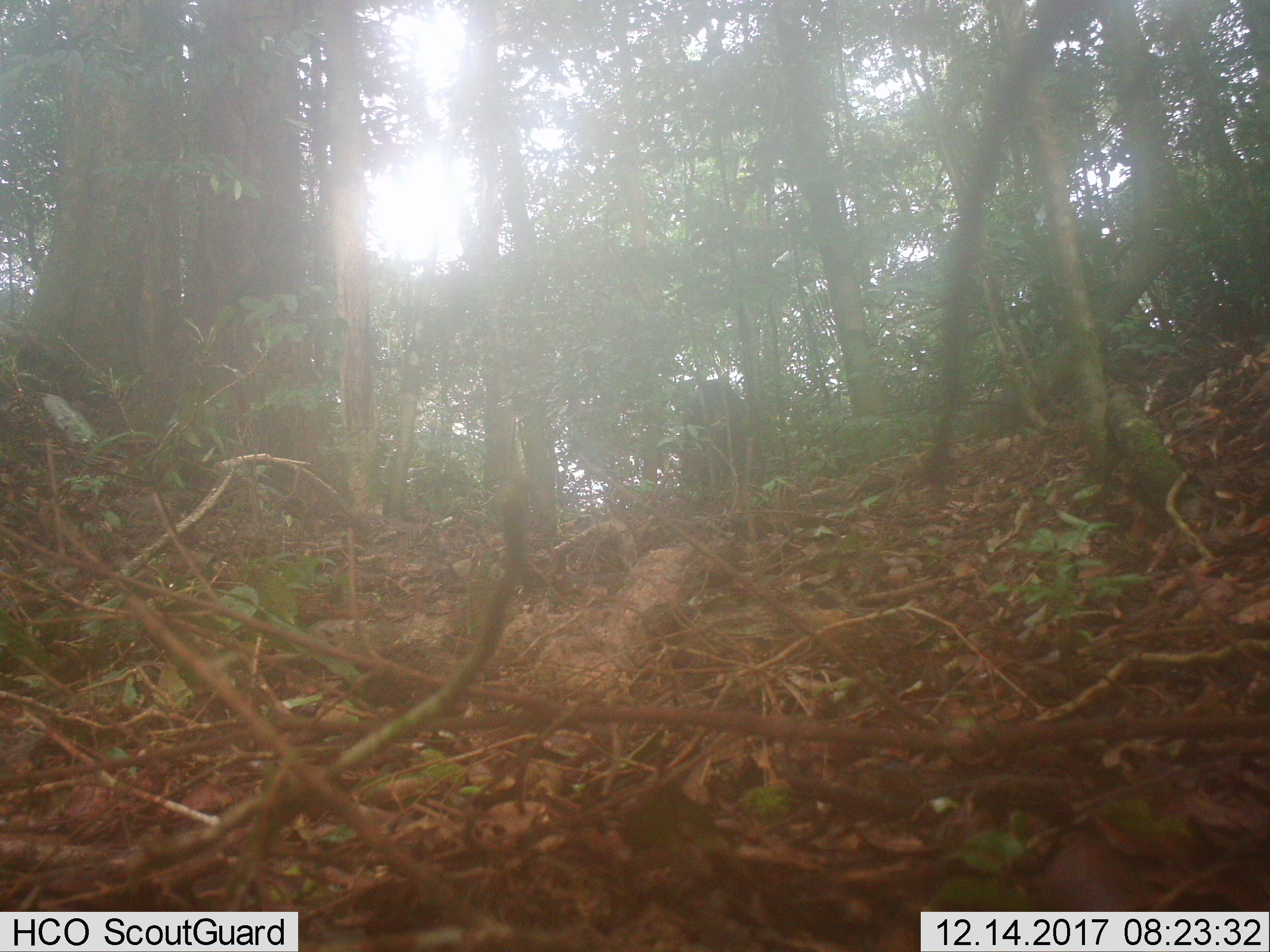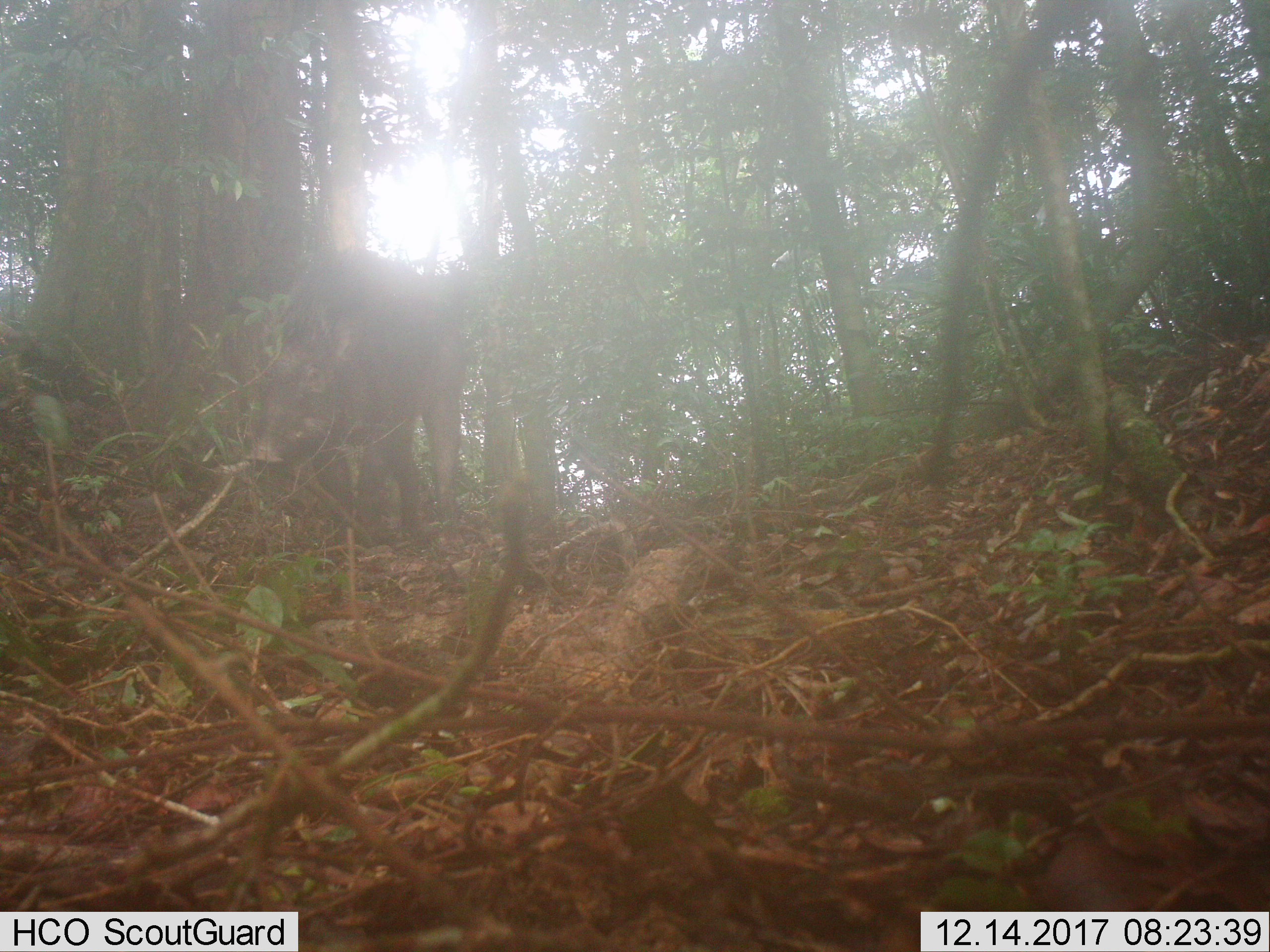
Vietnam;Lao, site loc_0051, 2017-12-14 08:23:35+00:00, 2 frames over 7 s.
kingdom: Animalia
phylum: Chordata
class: Mammalia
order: Artiodactyla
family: Suidae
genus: Sus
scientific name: Sus scrofa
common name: eurasian wild pig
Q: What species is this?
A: Eurasian wild pig (Sus scrofa).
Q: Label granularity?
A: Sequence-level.